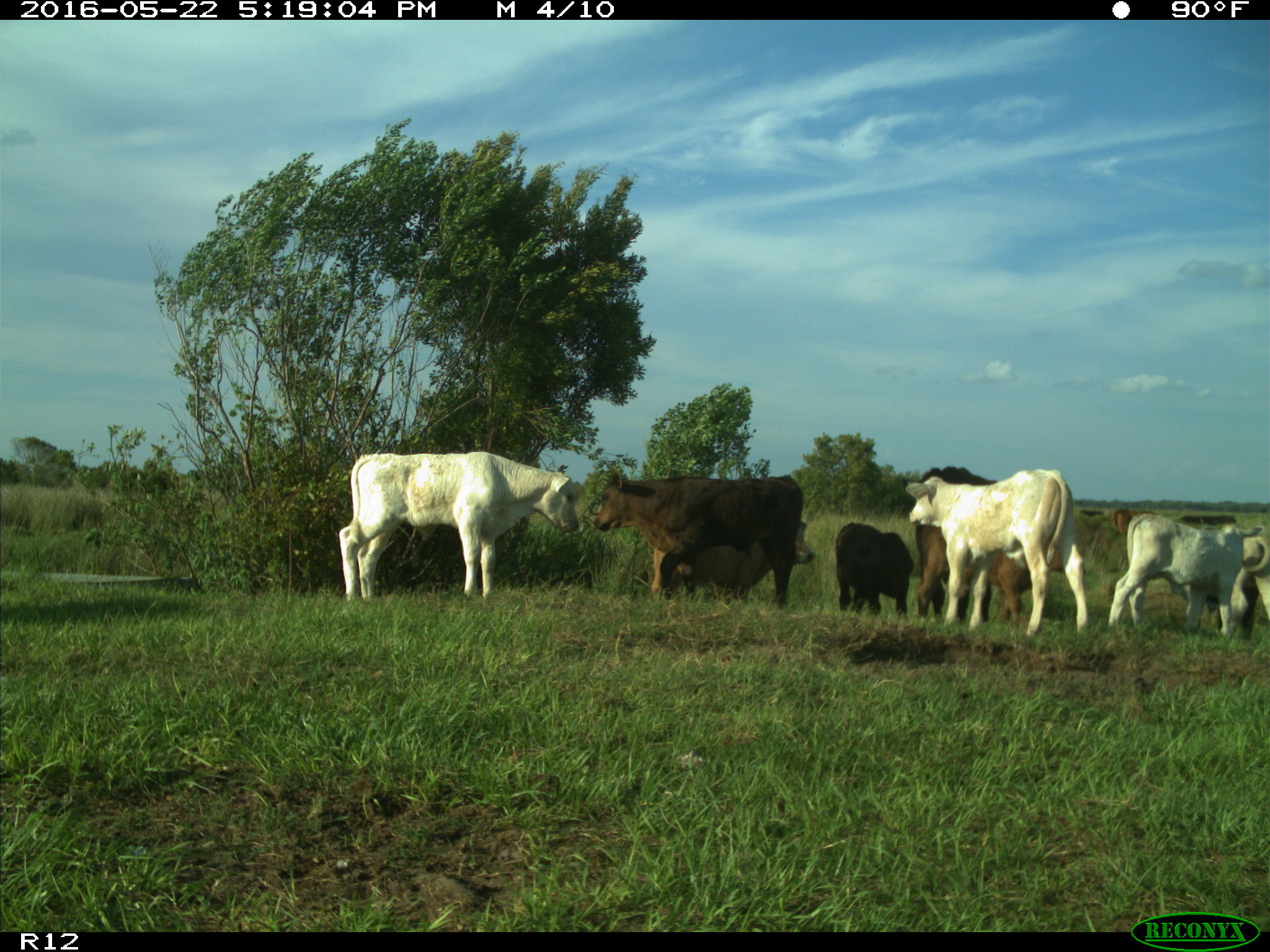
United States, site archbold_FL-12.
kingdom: Animalia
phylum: Chordata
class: Mammalia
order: Artiodactyla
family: Bovidae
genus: Bos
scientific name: Bos taurus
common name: domestic cow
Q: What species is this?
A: Bos taurus (domestic cow).